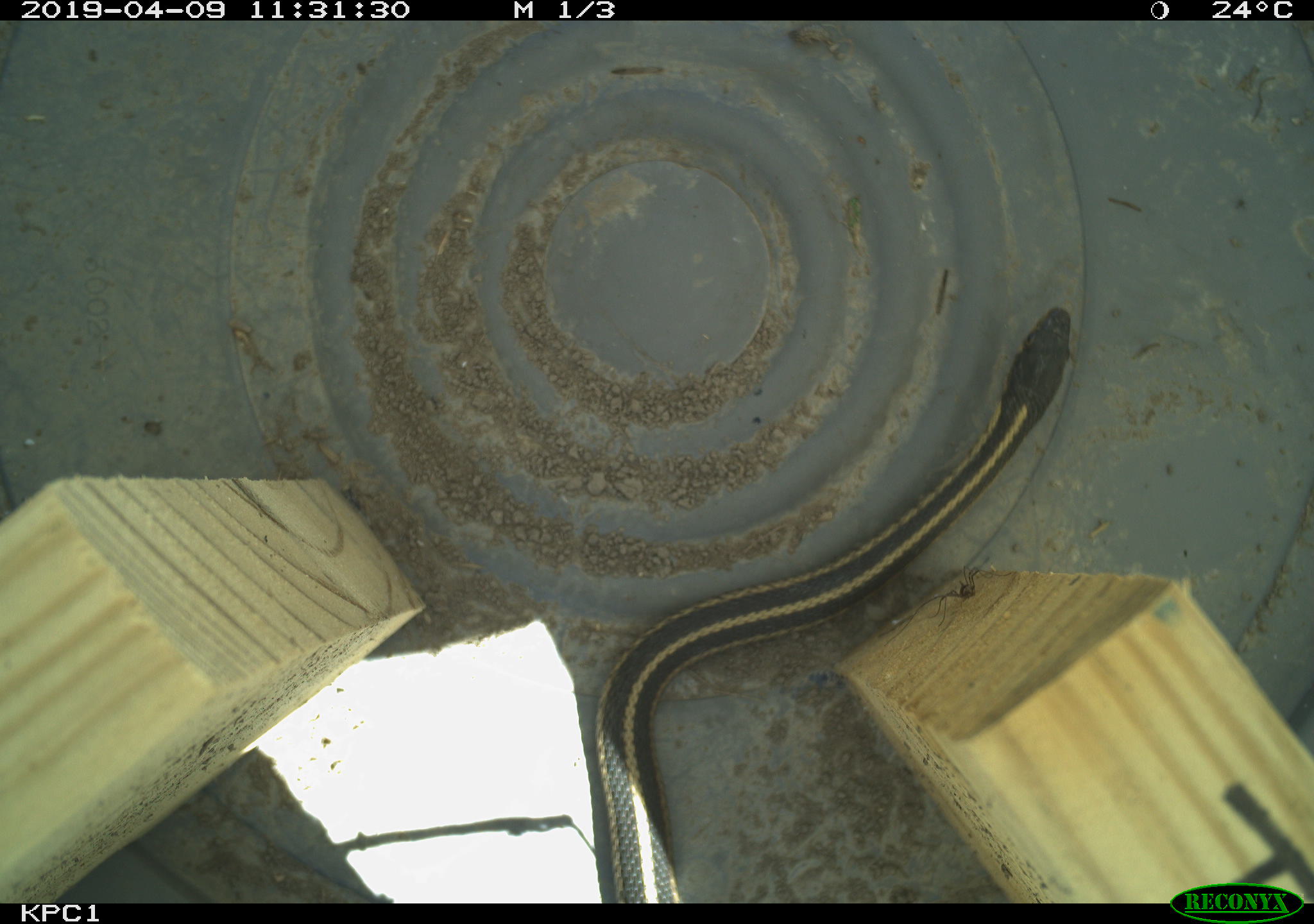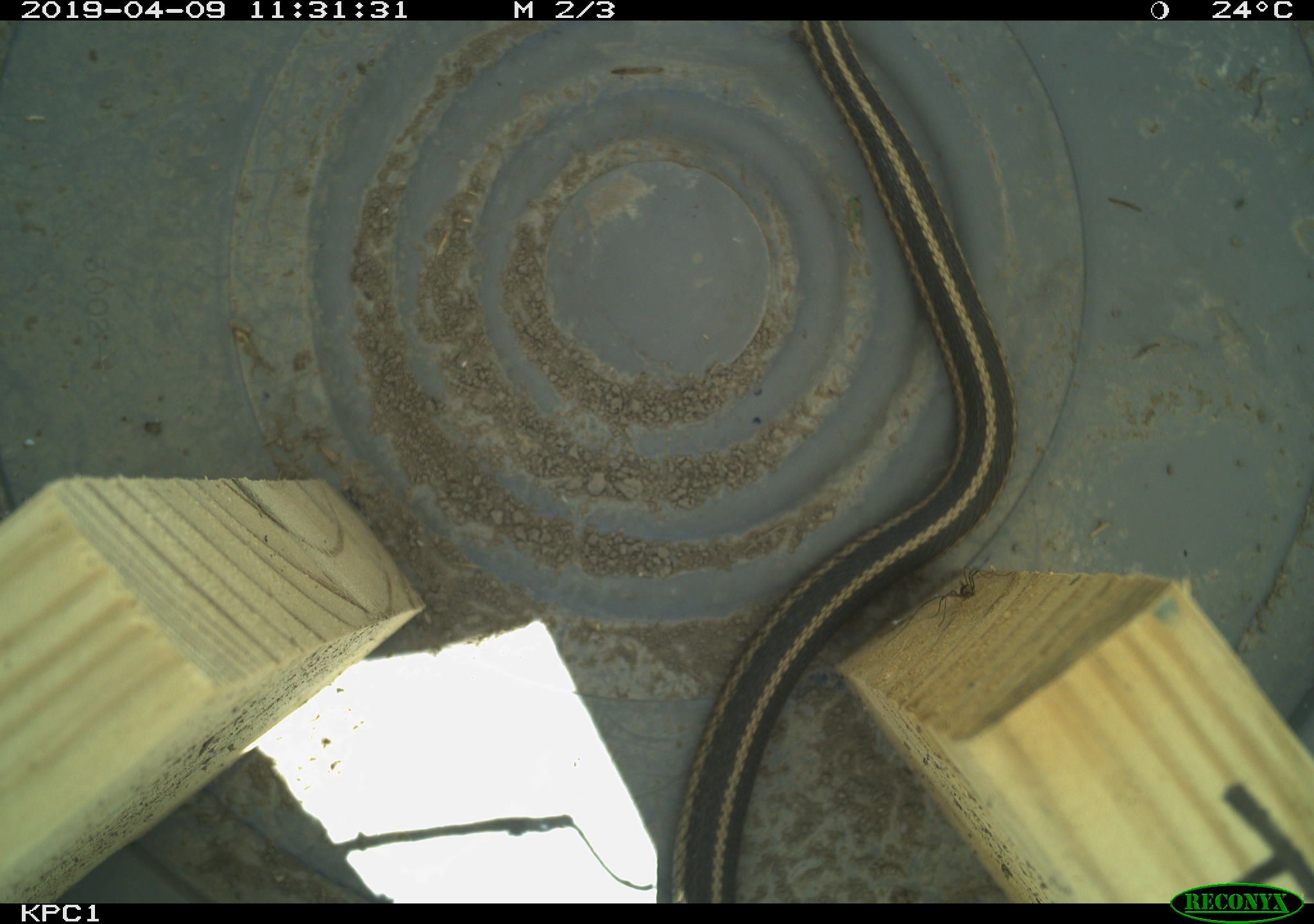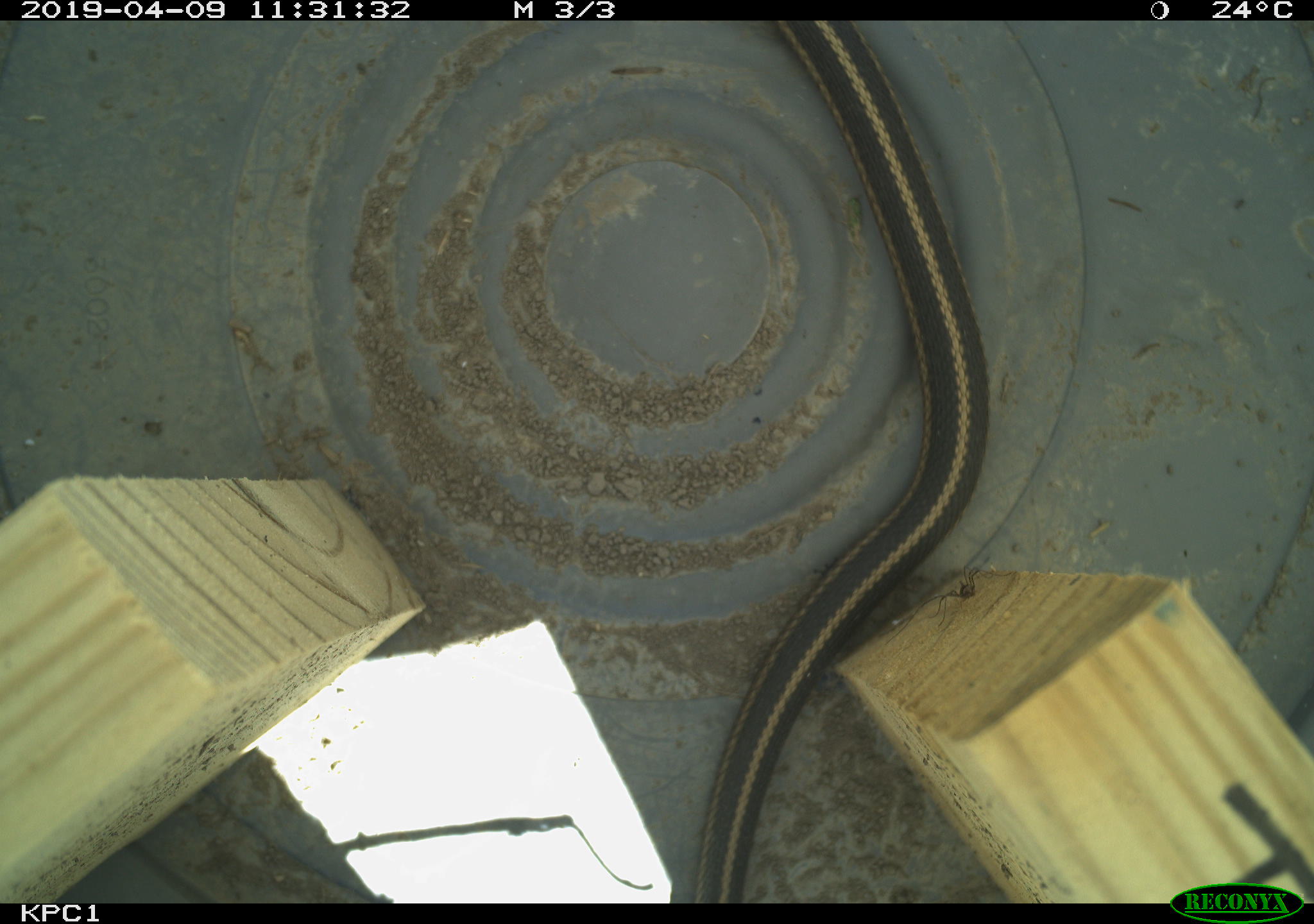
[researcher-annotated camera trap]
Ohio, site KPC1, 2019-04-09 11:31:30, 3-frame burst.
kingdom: Animalia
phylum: Chordata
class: Reptilia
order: Squamata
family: Colubridae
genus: Thamnophis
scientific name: Thamnophis sirtalis sirtalis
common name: eastern gartersnake